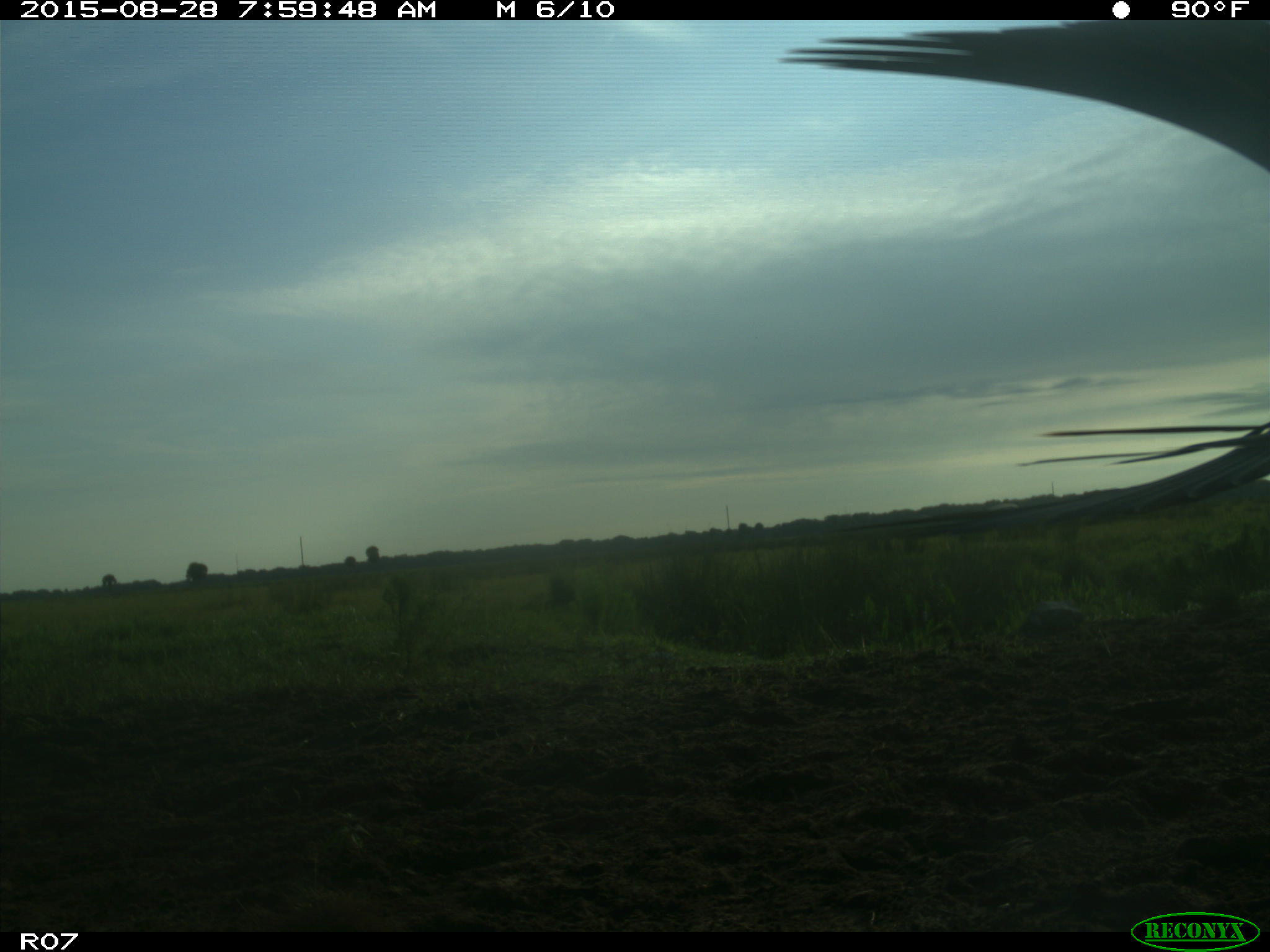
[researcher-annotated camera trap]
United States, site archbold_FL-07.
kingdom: Animalia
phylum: Chordata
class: Aves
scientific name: Aves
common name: birds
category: unidentified bird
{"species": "unidentified bird (birds) (Aves)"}